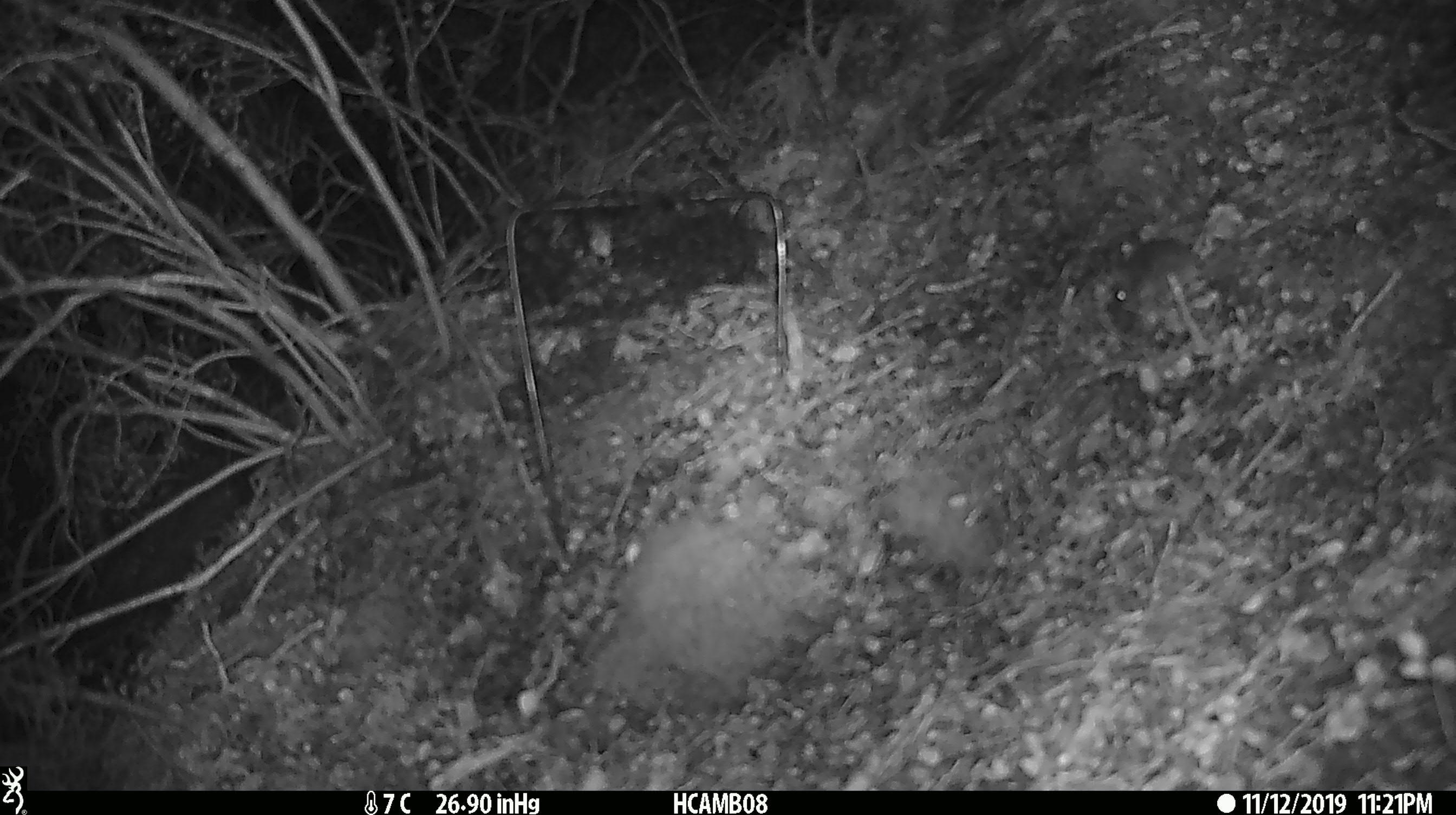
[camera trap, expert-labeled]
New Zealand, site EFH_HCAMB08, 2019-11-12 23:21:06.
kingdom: Animalia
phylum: Chordata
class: Mammalia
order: Rodentia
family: Muridae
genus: Mus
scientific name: Mus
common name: mouse